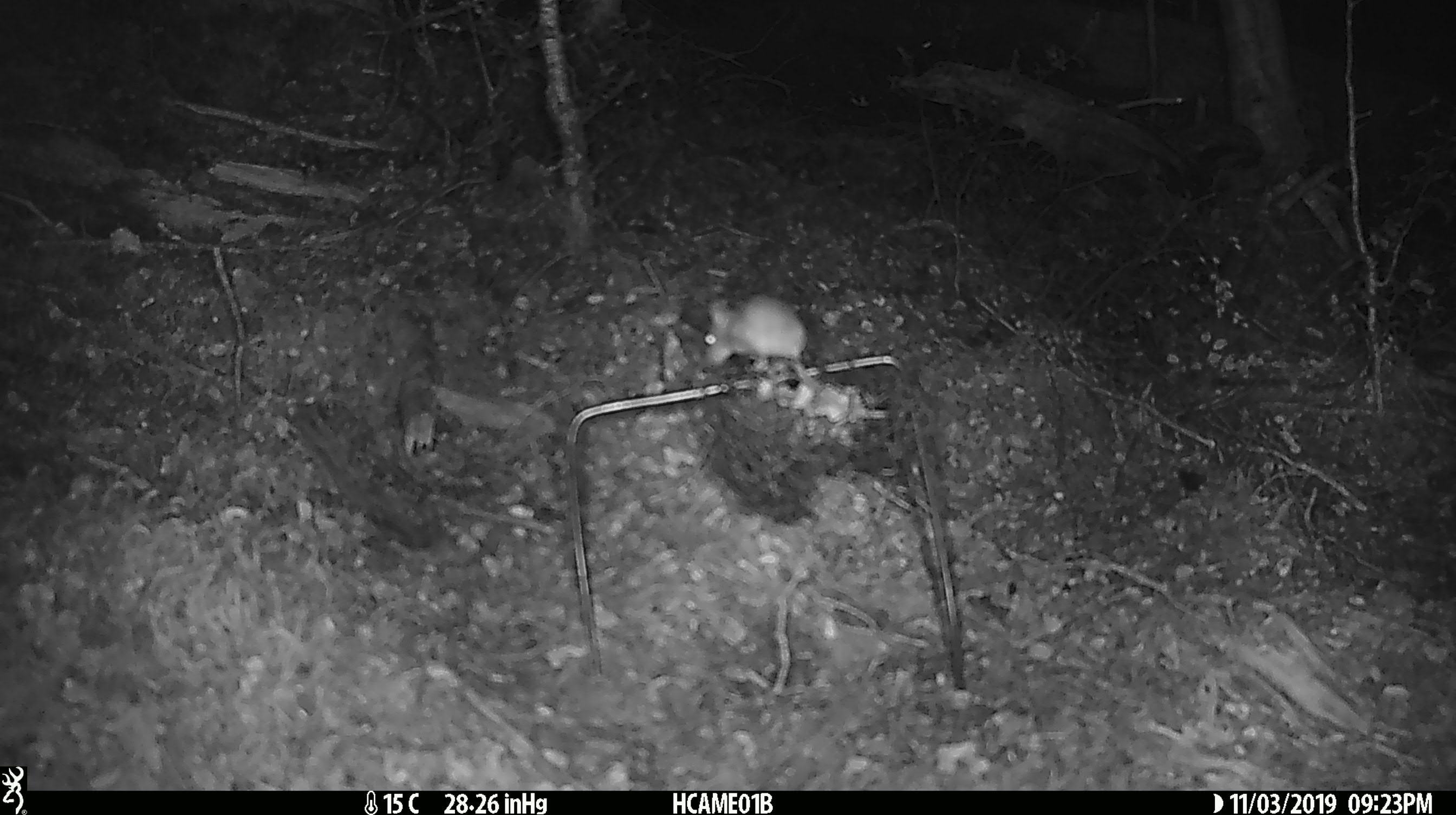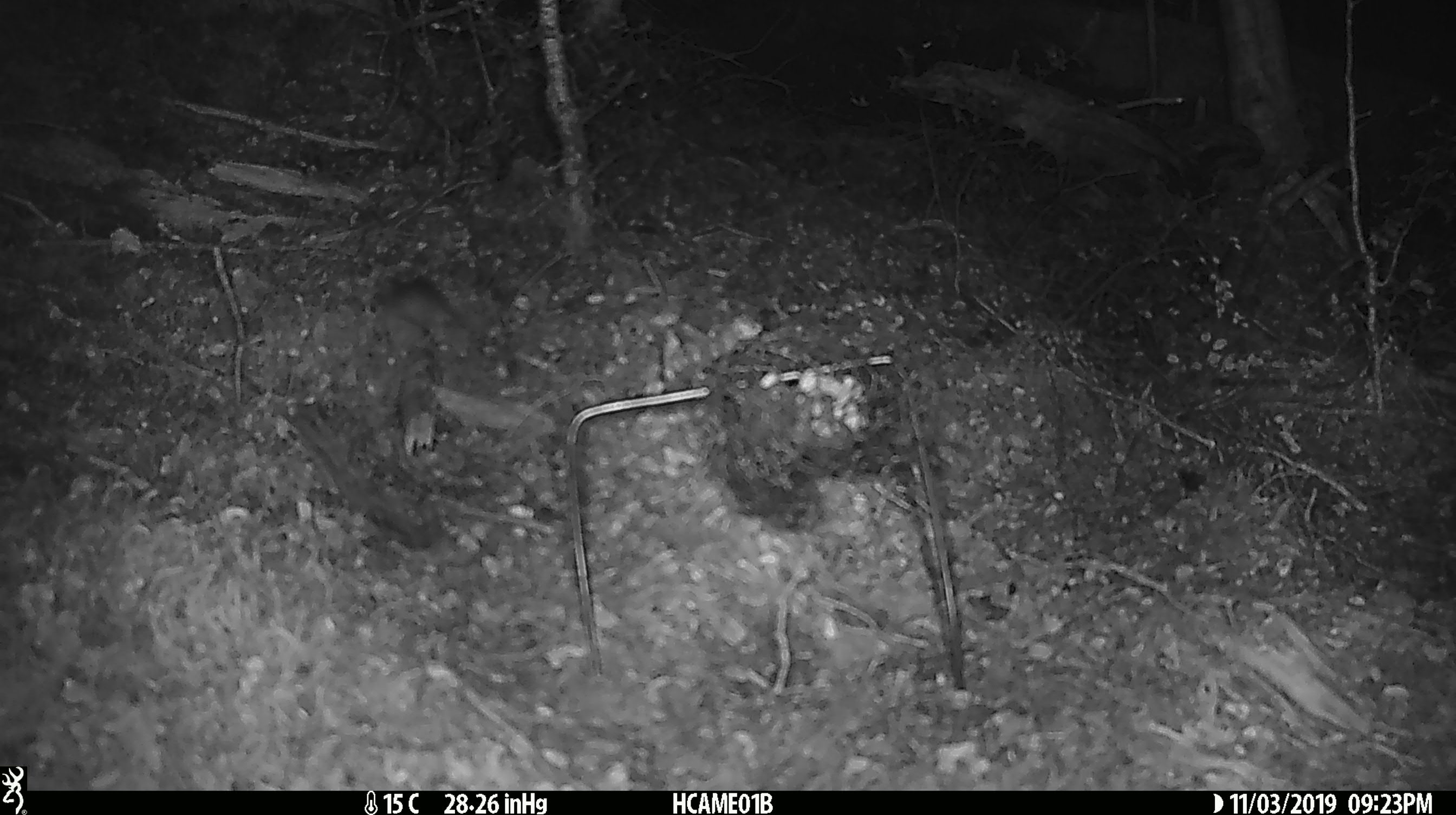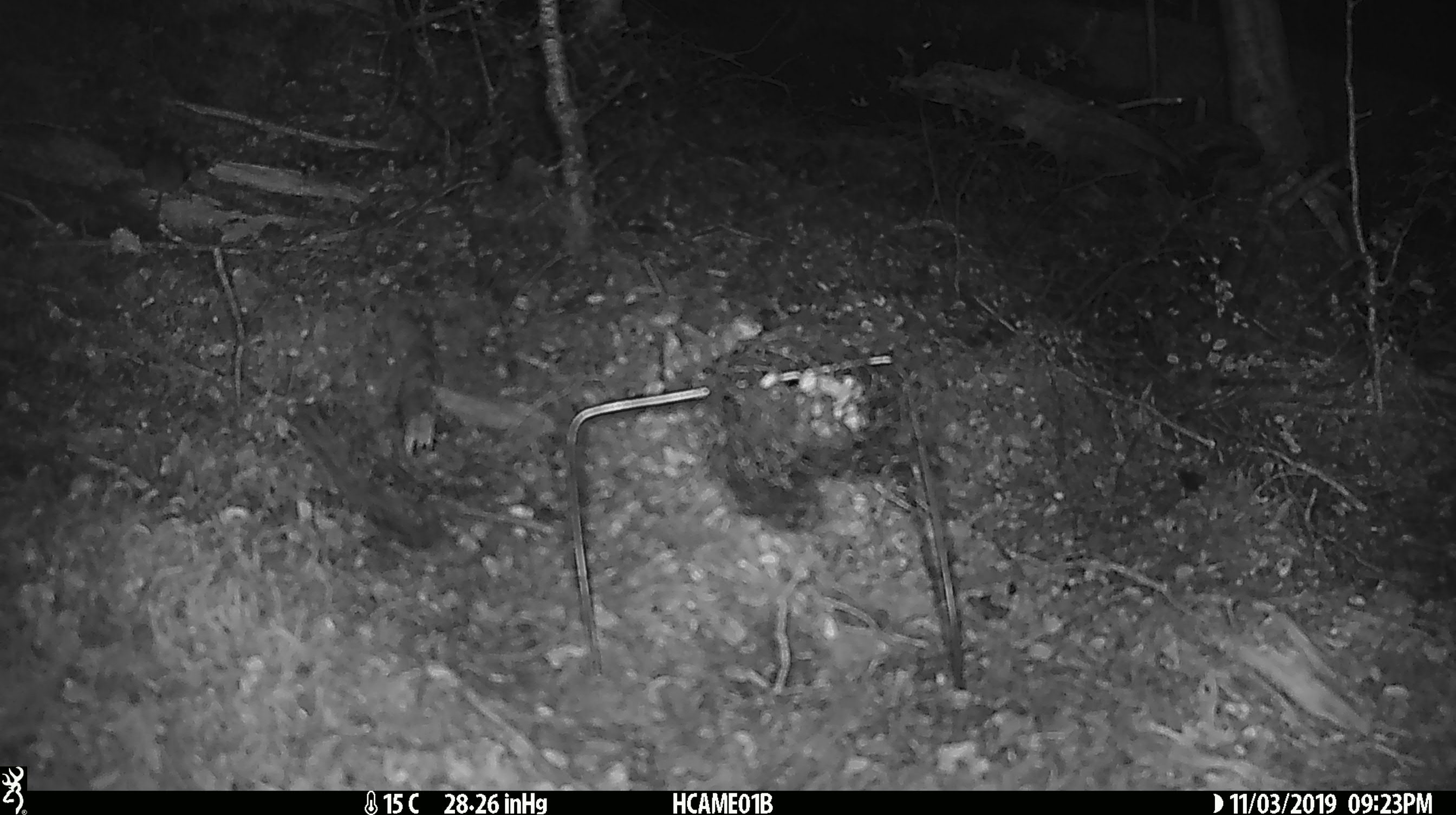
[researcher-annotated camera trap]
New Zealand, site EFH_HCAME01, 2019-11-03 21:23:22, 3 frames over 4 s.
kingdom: Animalia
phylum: Chordata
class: Mammalia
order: Rodentia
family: Muridae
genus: Mus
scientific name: Mus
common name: mouse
Mouse (Mus).